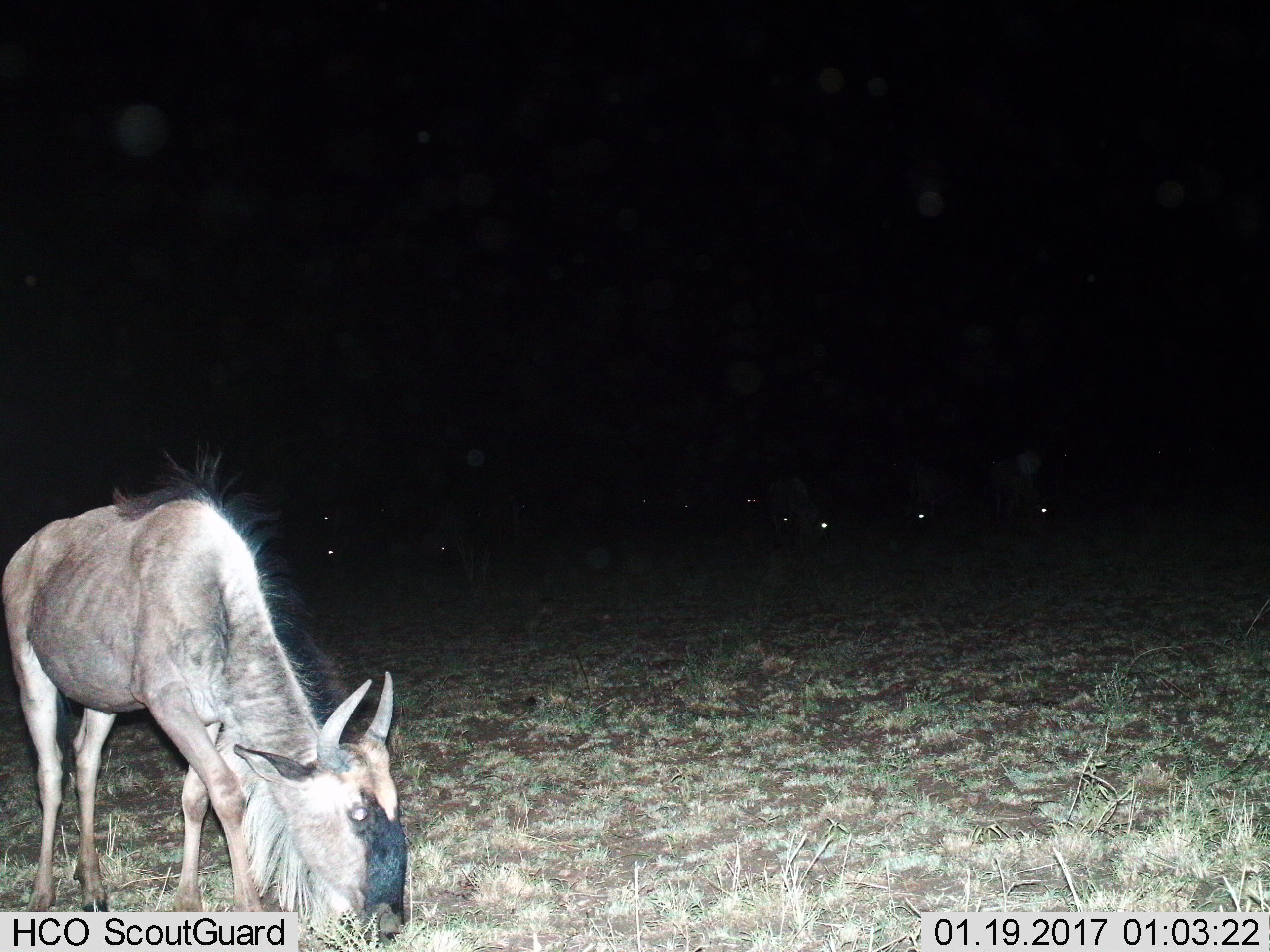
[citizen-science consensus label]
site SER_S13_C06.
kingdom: Animalia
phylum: Chordata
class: Mammalia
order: Artiodactyla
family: Bovidae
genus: Connochaetes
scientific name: Connochaetes taurinus taurinus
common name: blue wildebeest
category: wildebeestblue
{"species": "wildebeestblue (blue wildebeest) (Connochaetes taurinus taurinus)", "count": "10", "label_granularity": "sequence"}